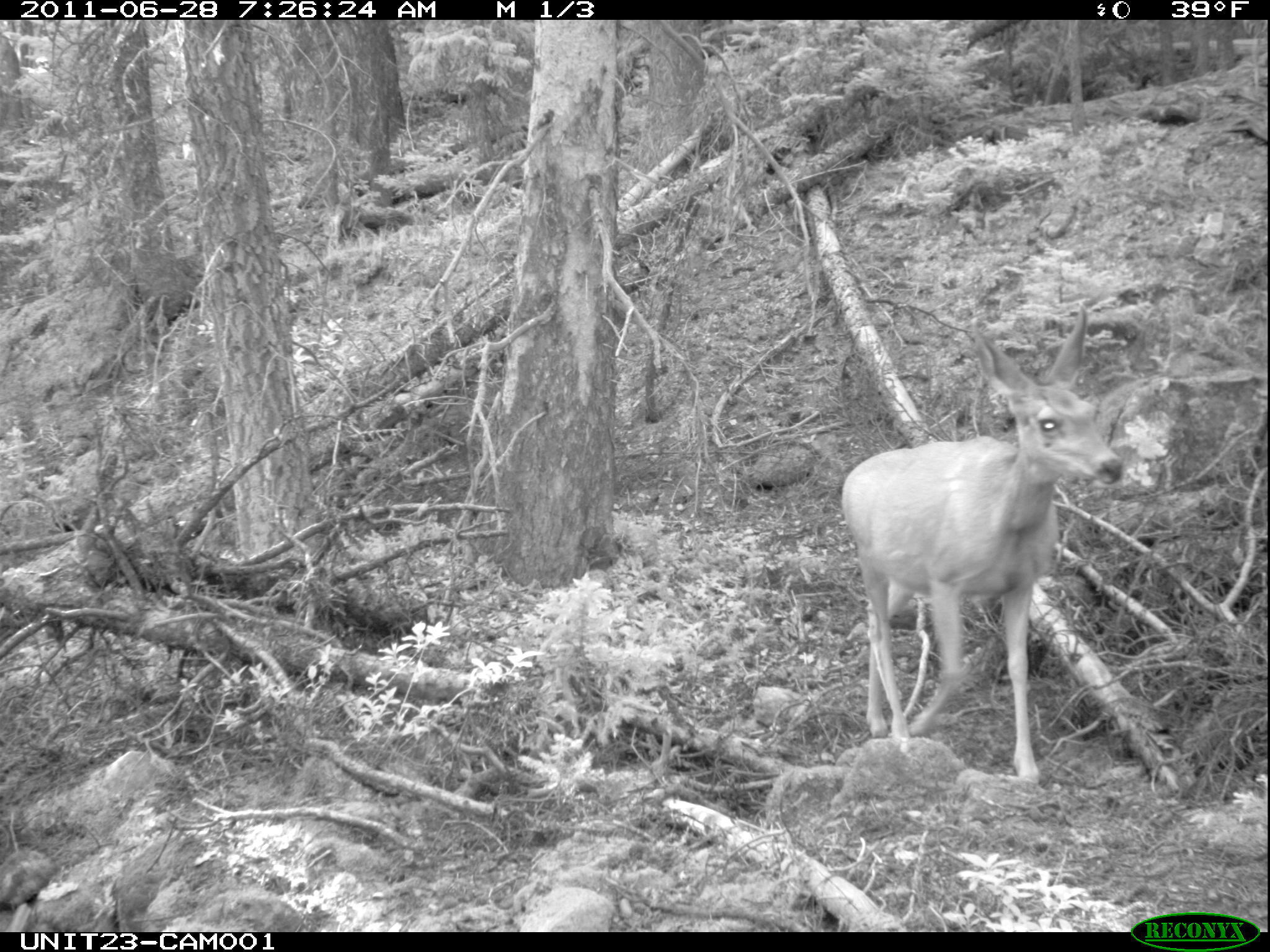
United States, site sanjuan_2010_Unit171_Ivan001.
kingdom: Animalia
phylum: Chordata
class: Mammalia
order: Artiodactyla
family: Cervidae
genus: Odocoileus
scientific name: Odocoileus hemionus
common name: mule deer